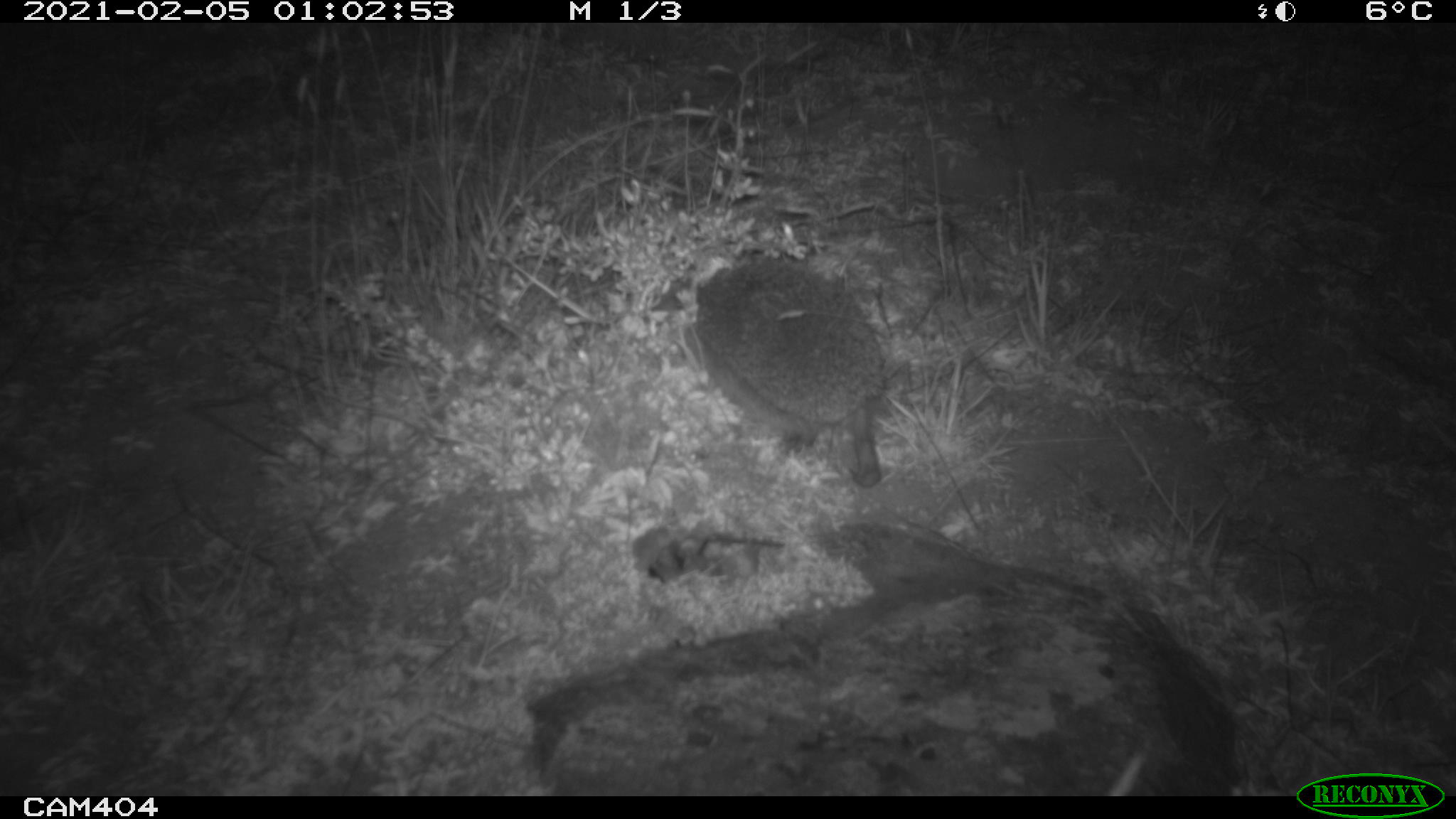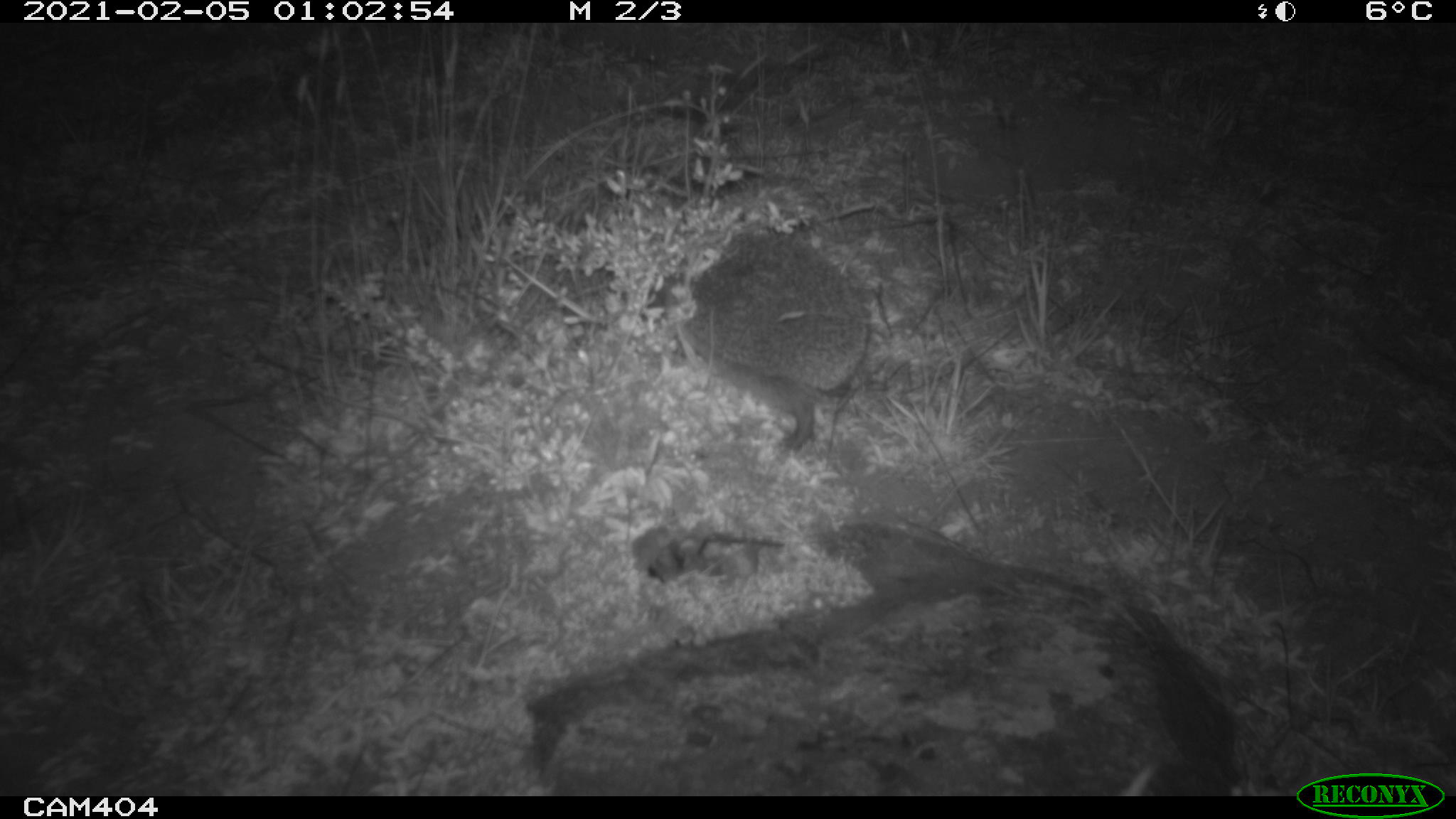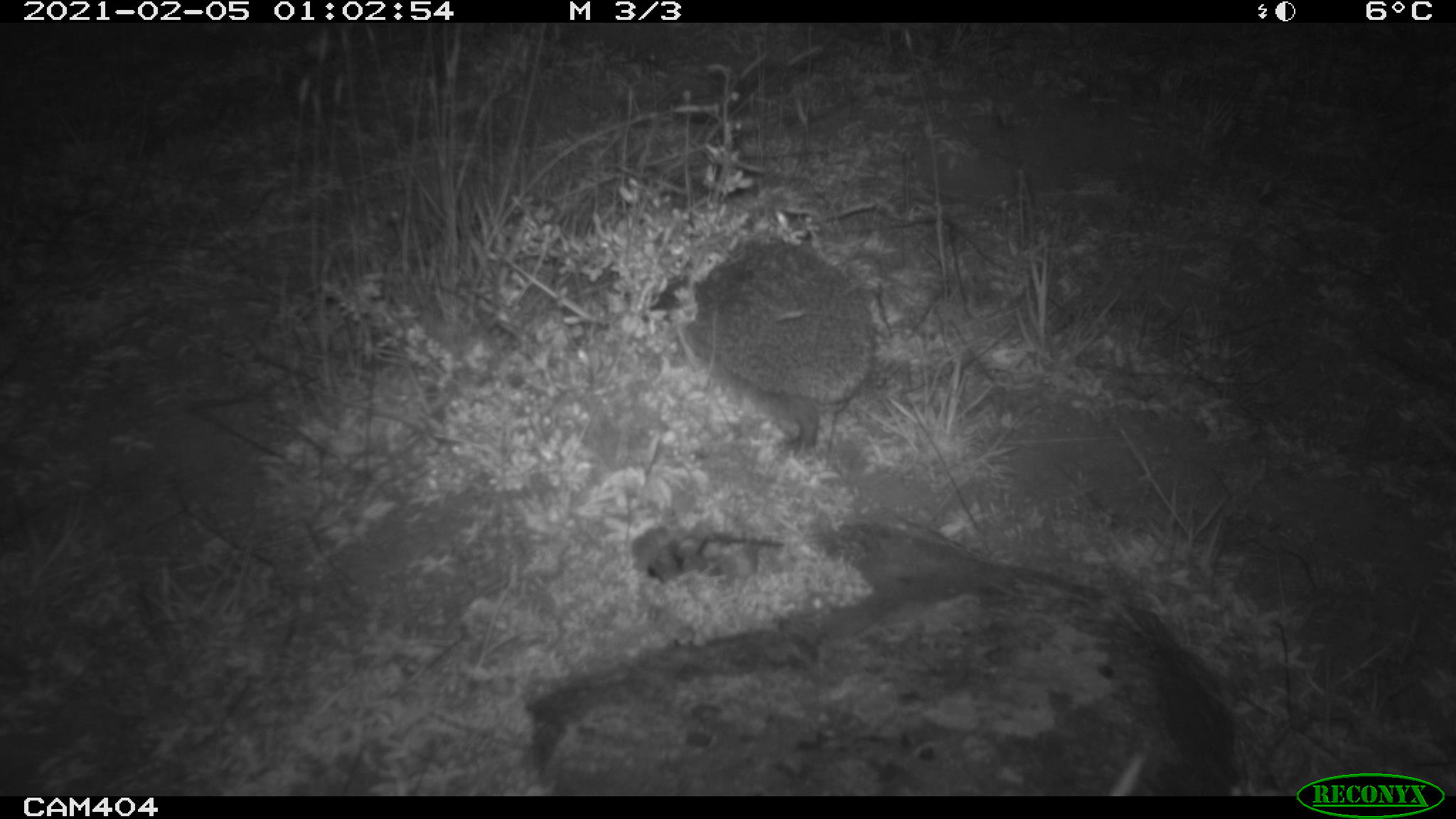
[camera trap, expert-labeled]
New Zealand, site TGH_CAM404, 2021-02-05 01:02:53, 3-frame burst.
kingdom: Animalia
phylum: Chordata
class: Mammalia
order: Eulipotyphla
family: Erinaceidae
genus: Erinaceus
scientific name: Erinaceus europaeus europaeus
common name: european hedgehog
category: hedgehog